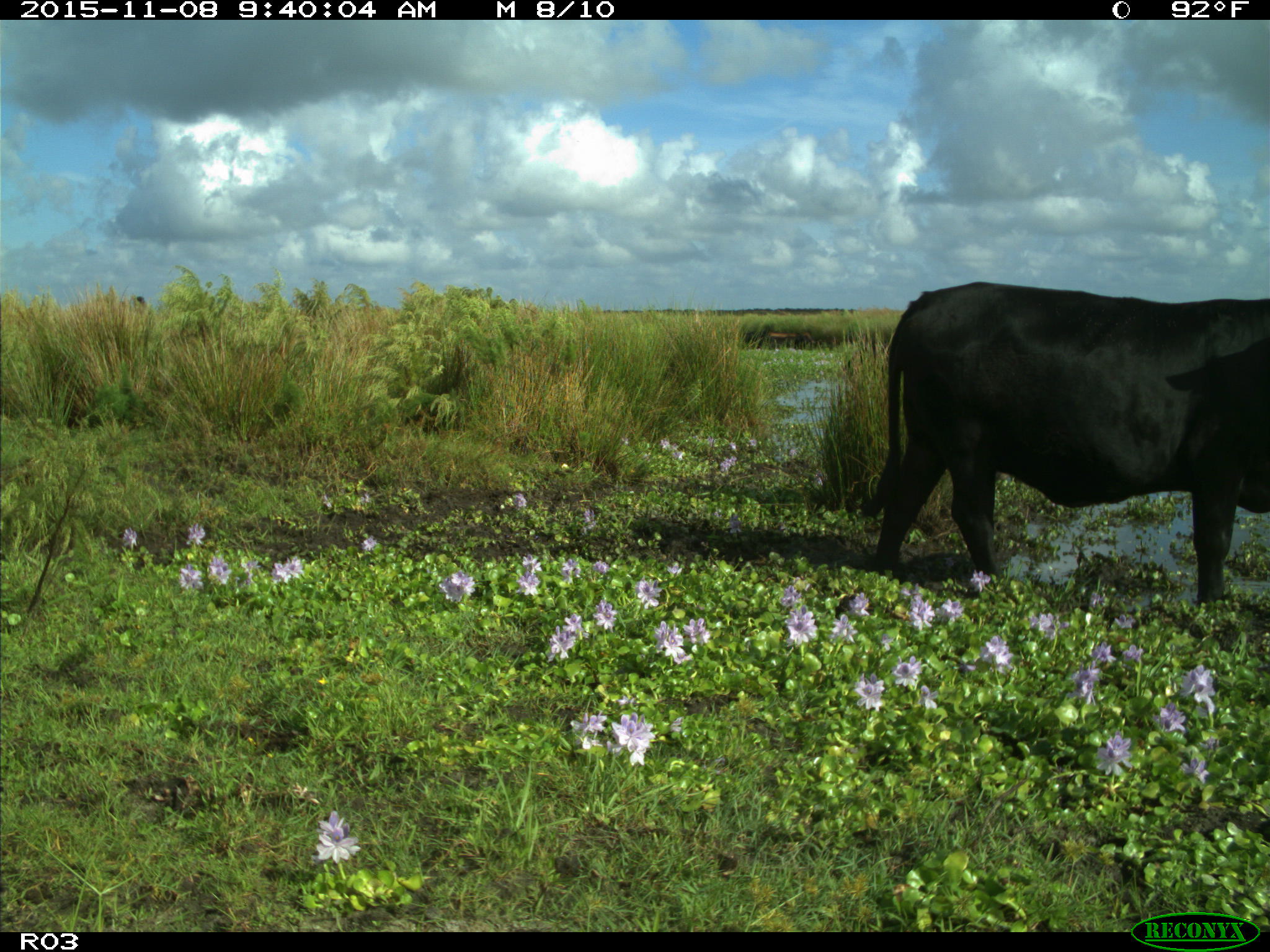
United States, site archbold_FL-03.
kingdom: Animalia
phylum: Chordata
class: Mammalia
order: Artiodactyla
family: Bovidae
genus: Bos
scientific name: Bos taurus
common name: domestic cow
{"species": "Bos taurus (domestic cow)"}